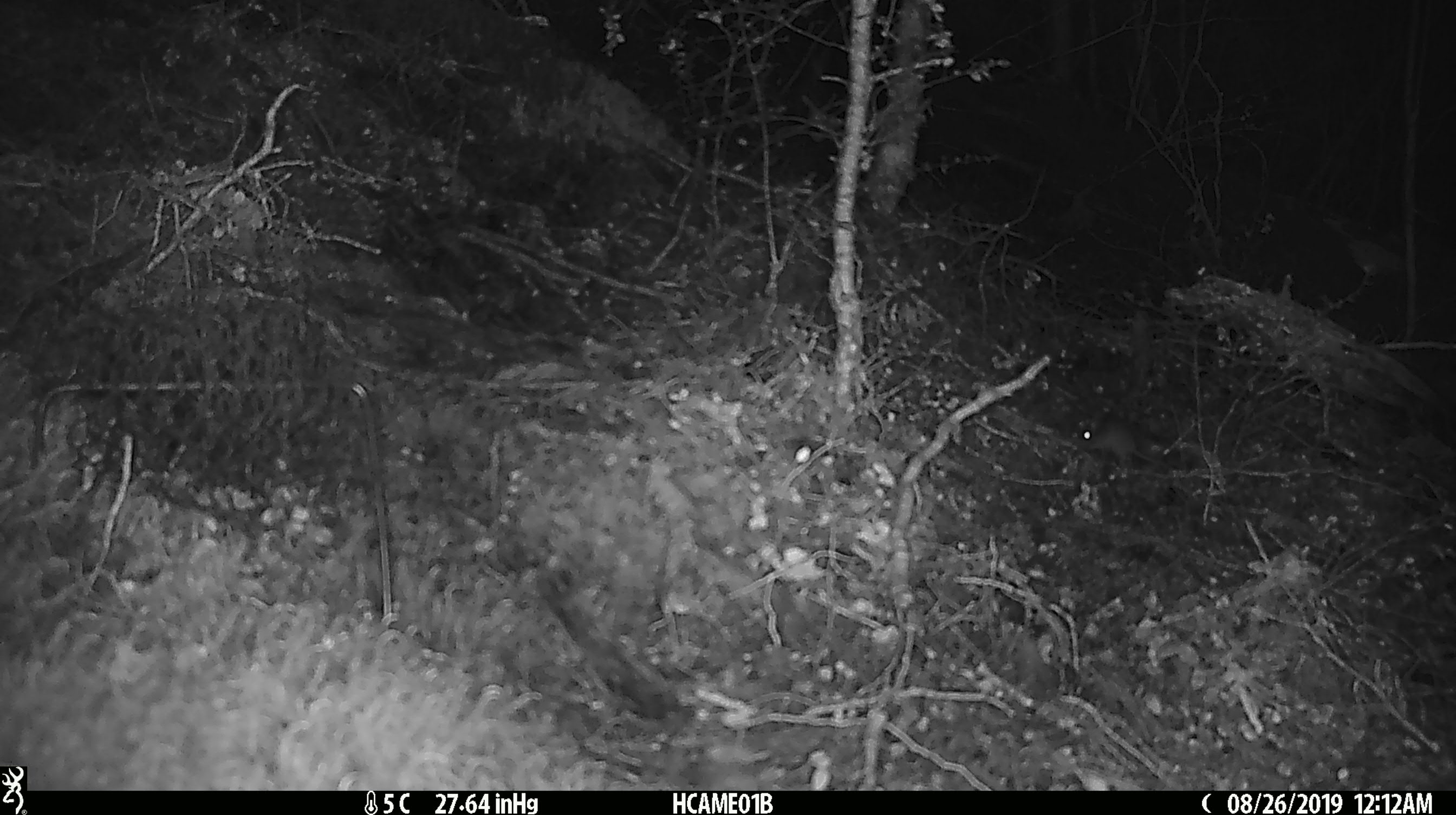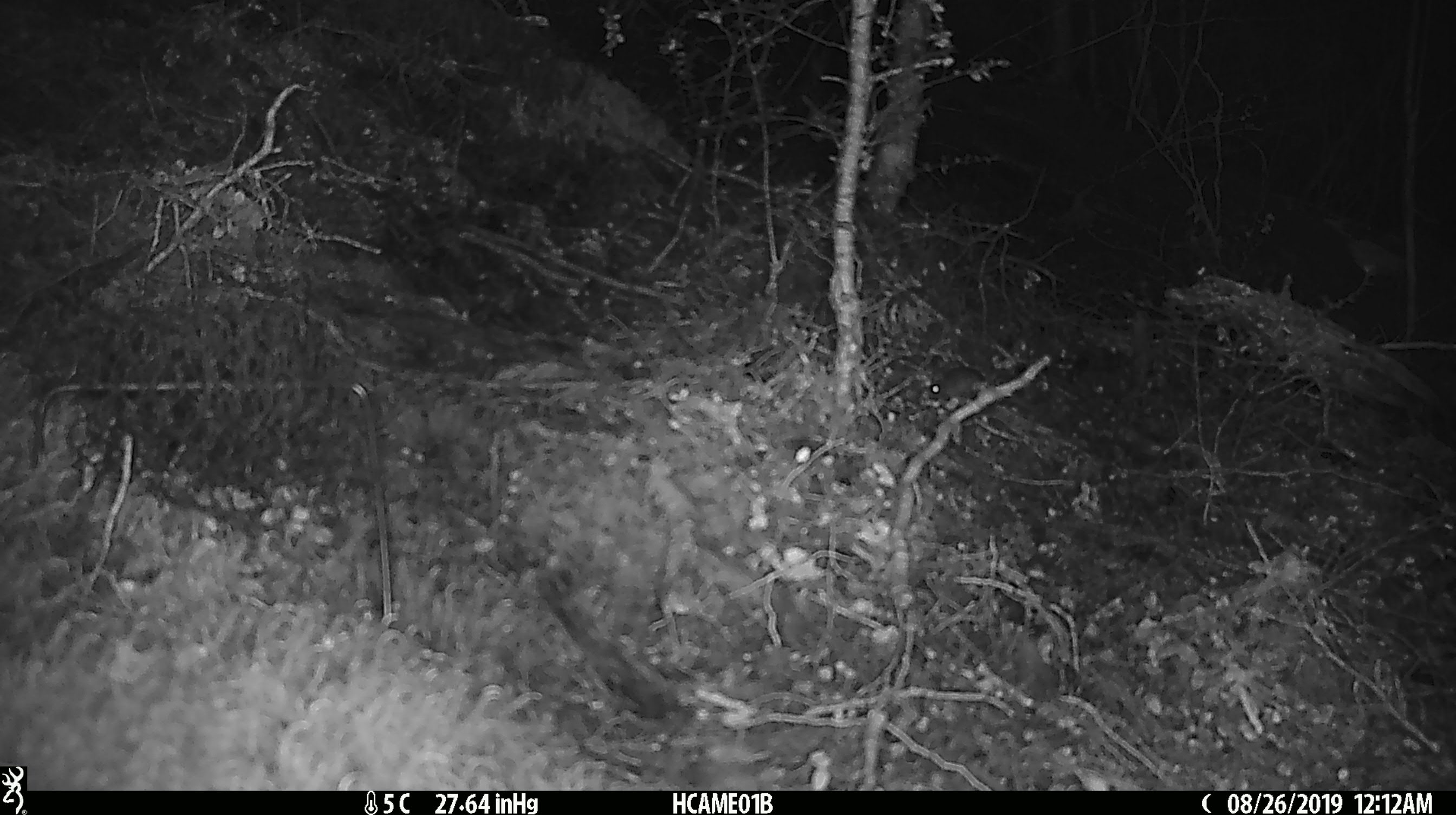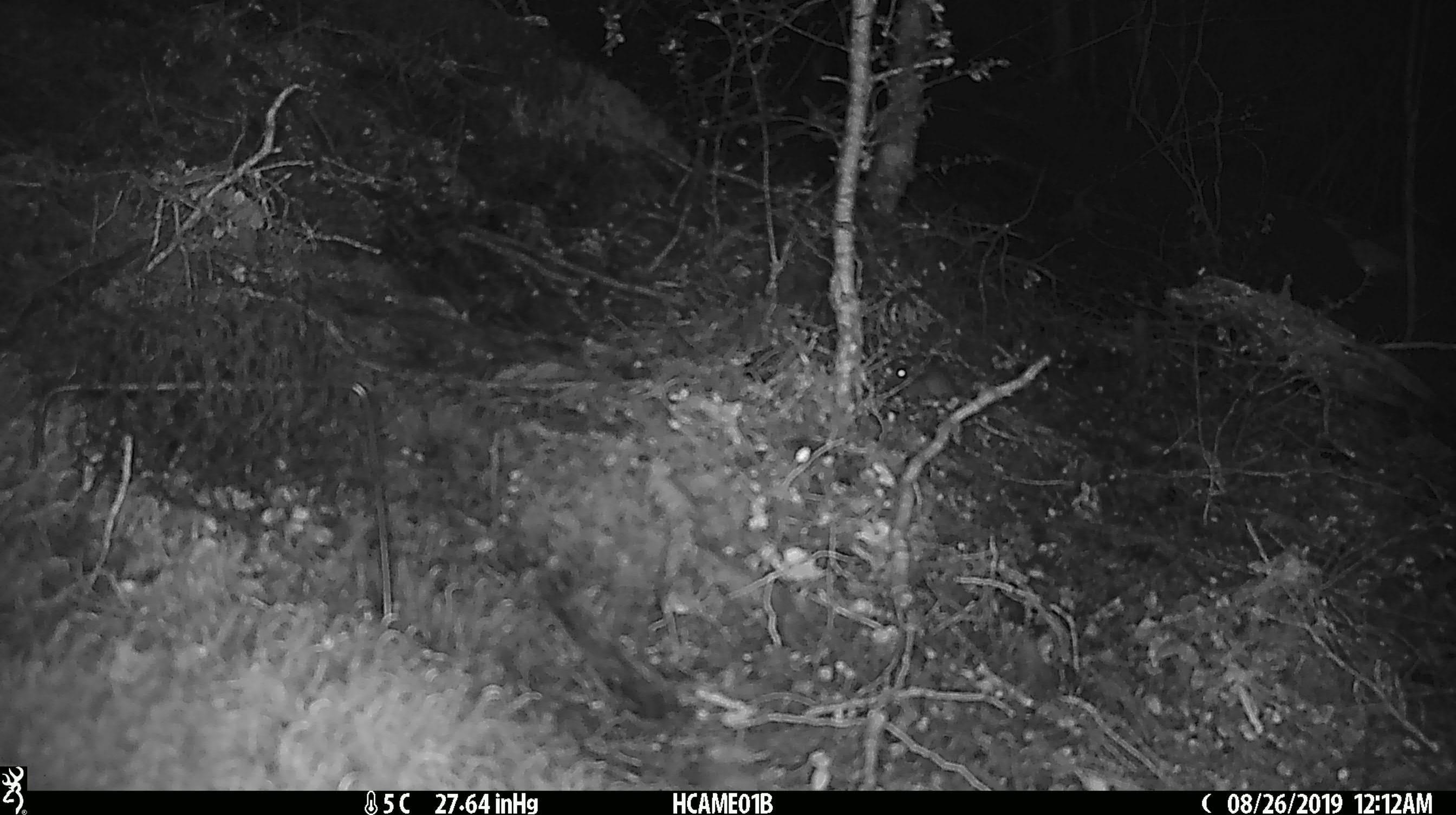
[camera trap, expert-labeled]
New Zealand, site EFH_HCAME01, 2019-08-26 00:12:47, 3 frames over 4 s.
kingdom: Animalia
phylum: Chordata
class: Mammalia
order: Rodentia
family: Muridae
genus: Mus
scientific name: Mus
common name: mouse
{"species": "mouse (Mus)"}